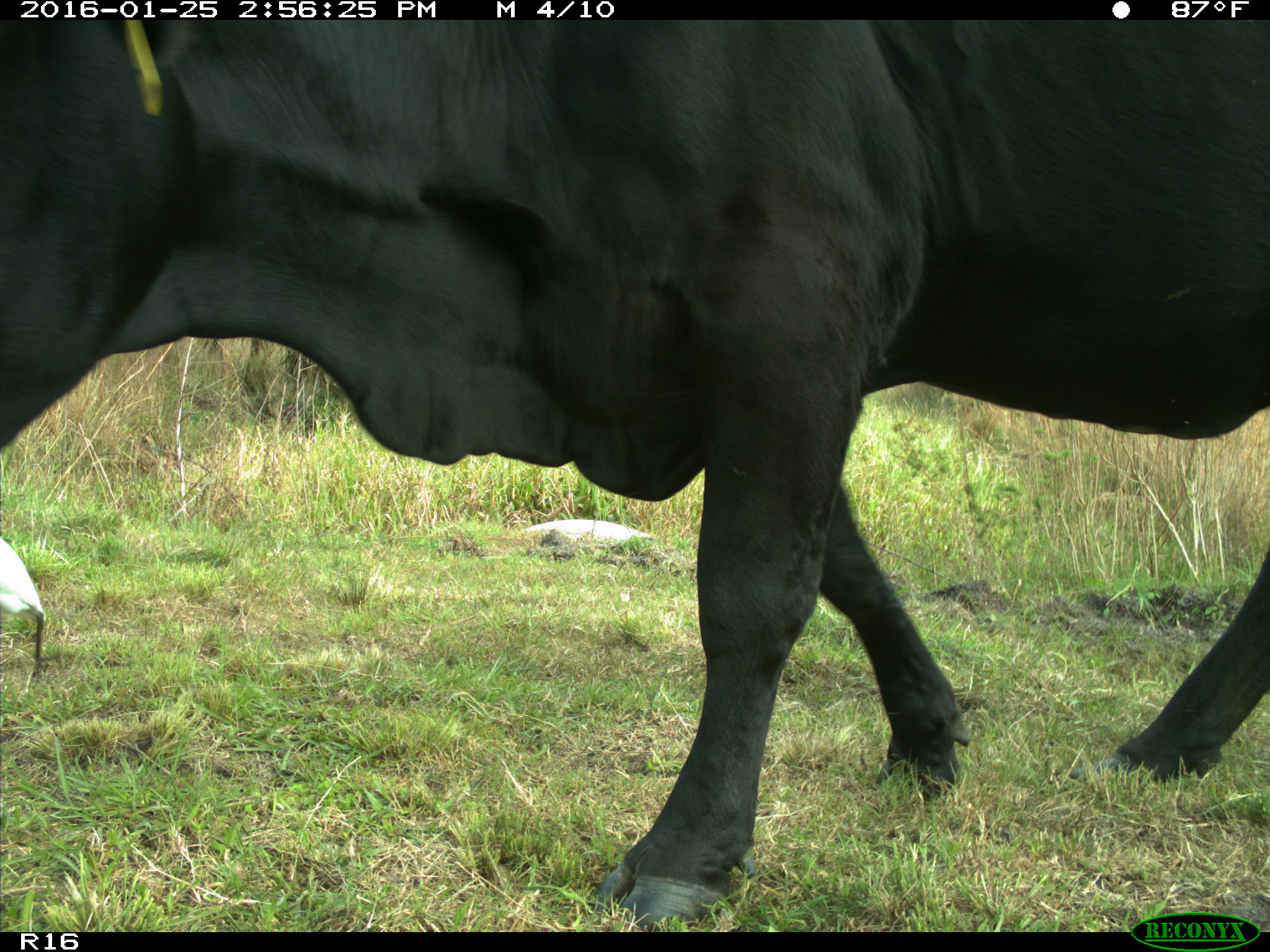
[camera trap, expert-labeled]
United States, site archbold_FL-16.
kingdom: Animalia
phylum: Chordata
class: Mammalia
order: Artiodactyla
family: Bovidae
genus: Bos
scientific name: Bos taurus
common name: domestic cow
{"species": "Bos taurus (domestic cow)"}